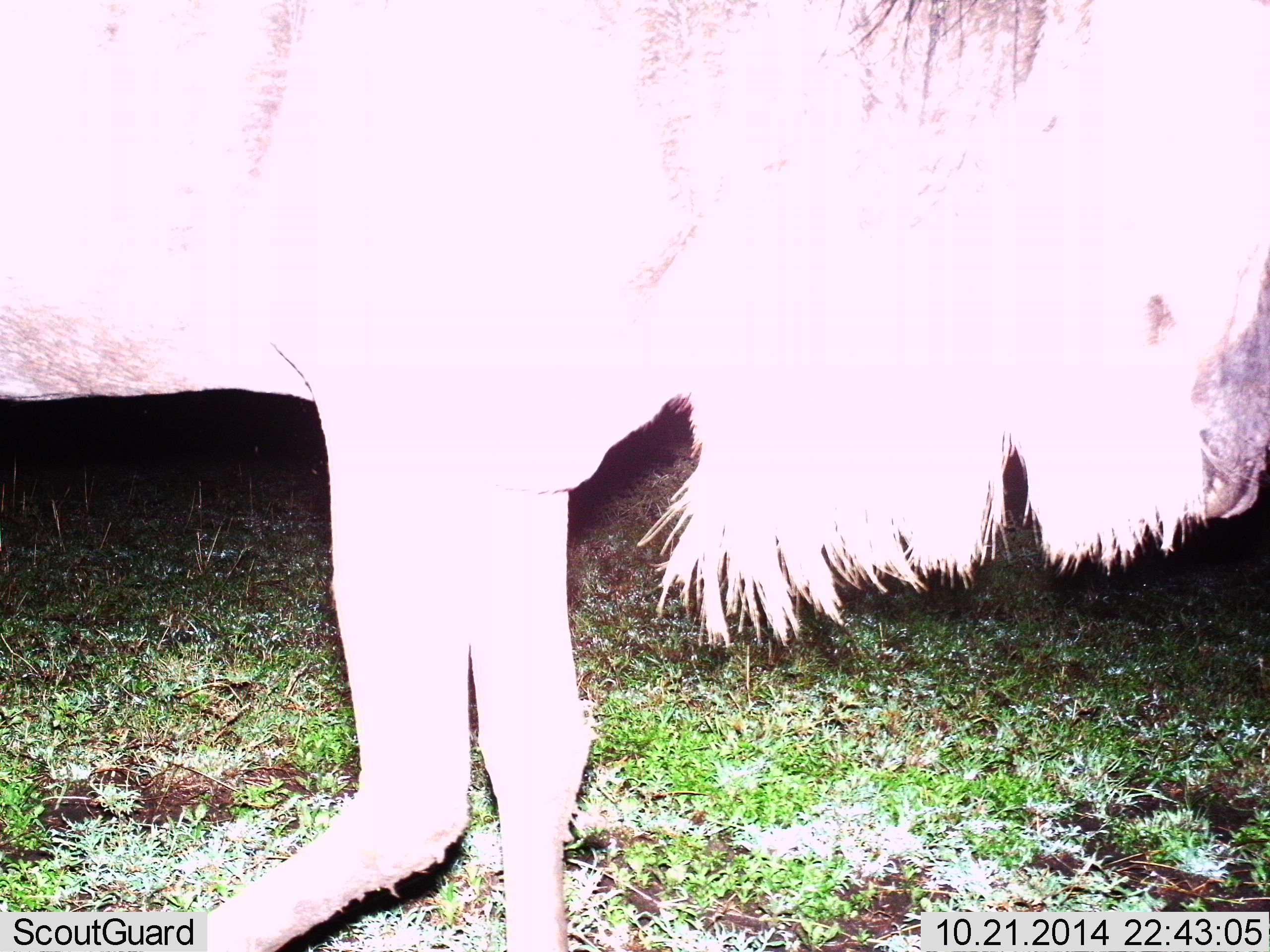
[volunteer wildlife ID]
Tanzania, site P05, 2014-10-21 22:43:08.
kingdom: Animalia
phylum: Chordata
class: Mammalia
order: Artiodactyla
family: Bovidae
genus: Connochaetes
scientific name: Connochaetes taurinus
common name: blue wildebeest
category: wildebeest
Wildebeest (blue wildebeest) (Connochaetes taurinus), count 1. Behavior (volunteer vote fractions): standing 20%, resting 0%, moving 80%, interacting 0%. Young present (vote fraction): 0%. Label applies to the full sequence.